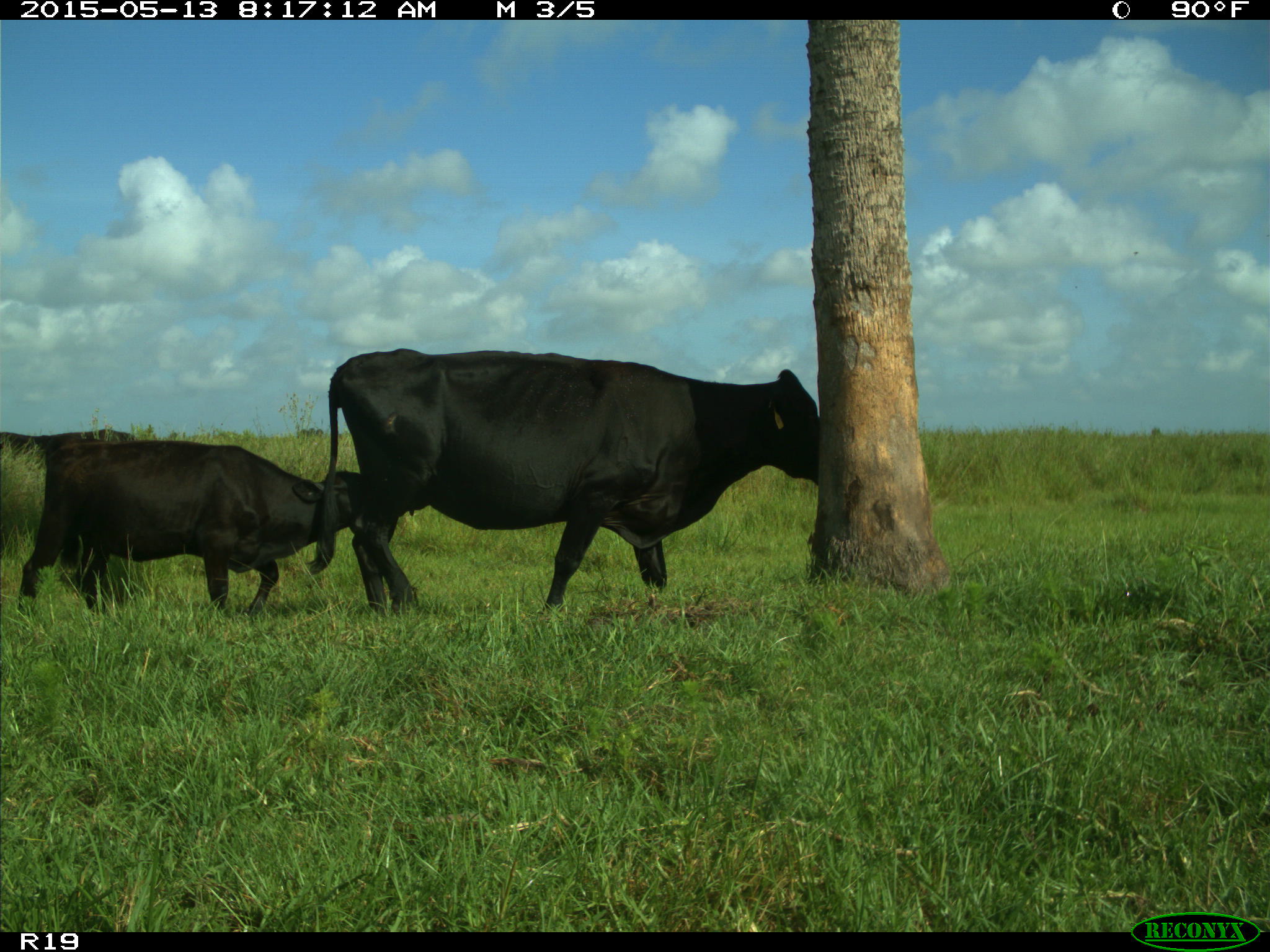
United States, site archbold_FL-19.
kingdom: Animalia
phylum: Chordata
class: Mammalia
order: Artiodactyla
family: Bovidae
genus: Bos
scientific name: Bos taurus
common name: domestic cow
Bos taurus (domestic cow).